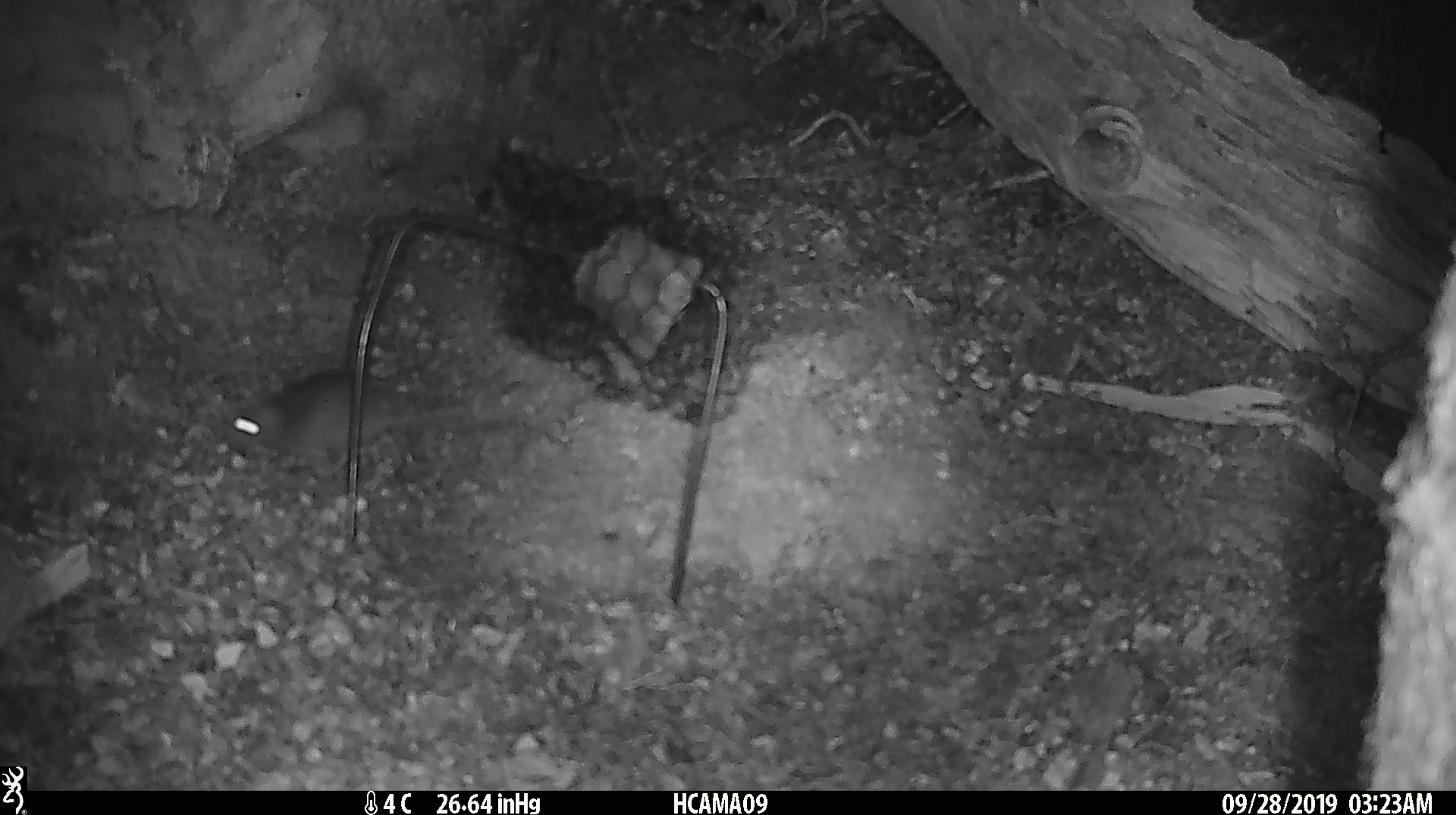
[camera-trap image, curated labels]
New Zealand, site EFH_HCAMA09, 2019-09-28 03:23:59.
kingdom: Animalia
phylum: Chordata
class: Mammalia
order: Rodentia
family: Muridae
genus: Mus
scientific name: Mus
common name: mouse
Mouse (Mus).